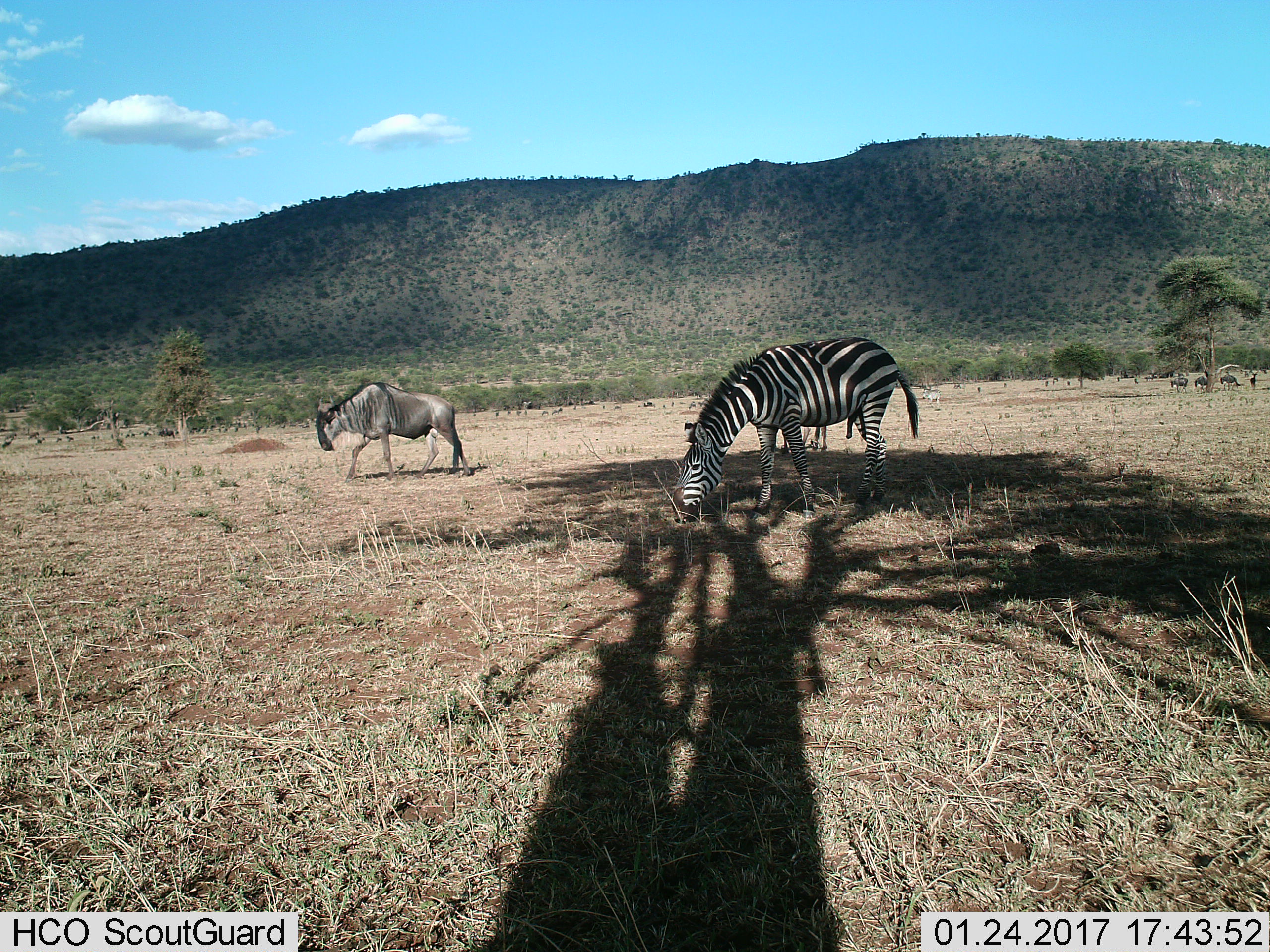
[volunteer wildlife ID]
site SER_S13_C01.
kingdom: Animalia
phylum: Chordata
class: Mammalia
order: Artiodactyla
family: Bovidae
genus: Connochaetes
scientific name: Connochaetes taurinus taurinus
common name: blue wildebeest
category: wildebeestblue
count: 5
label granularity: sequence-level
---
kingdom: Animalia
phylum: Chordata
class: Mammalia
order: Perissodactyla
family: Equidae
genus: Equus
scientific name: Equus quagga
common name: plains zebra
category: zebraplains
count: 1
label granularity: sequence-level